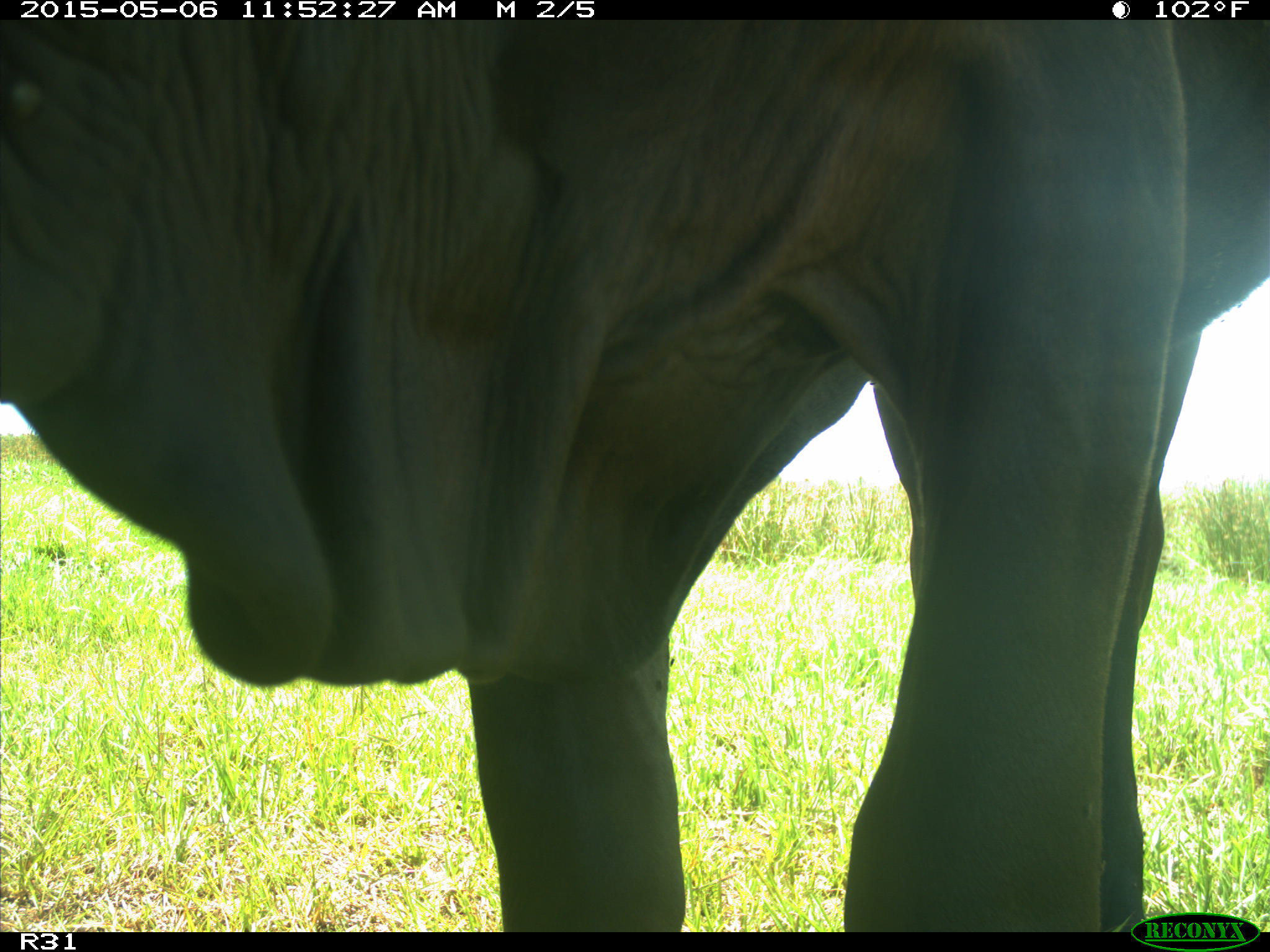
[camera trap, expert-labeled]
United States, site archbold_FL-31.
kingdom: Animalia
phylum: Chordata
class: Mammalia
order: Artiodactyla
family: Bovidae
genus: Bos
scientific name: Bos taurus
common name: domestic cow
Bos taurus (domestic cow).